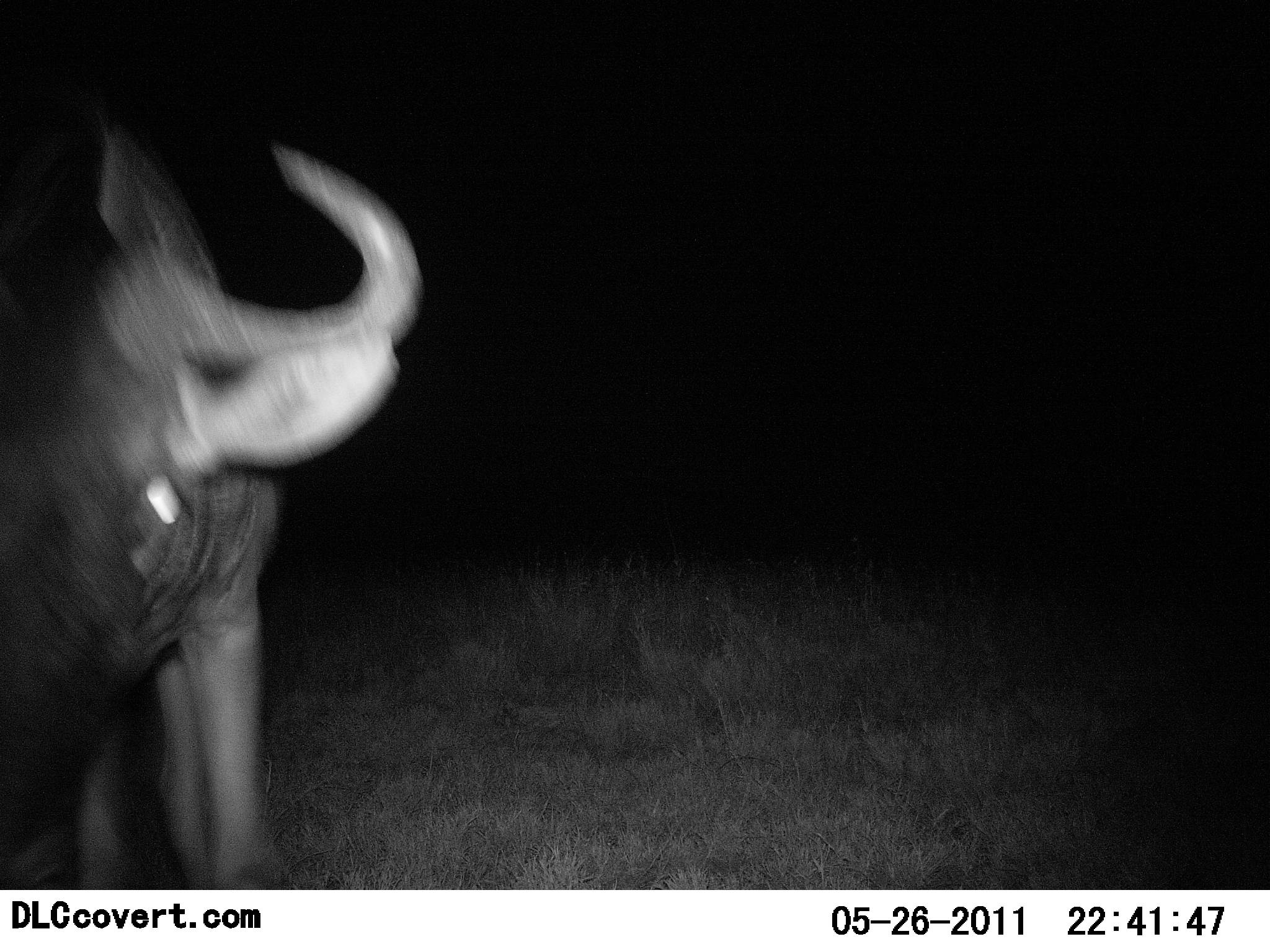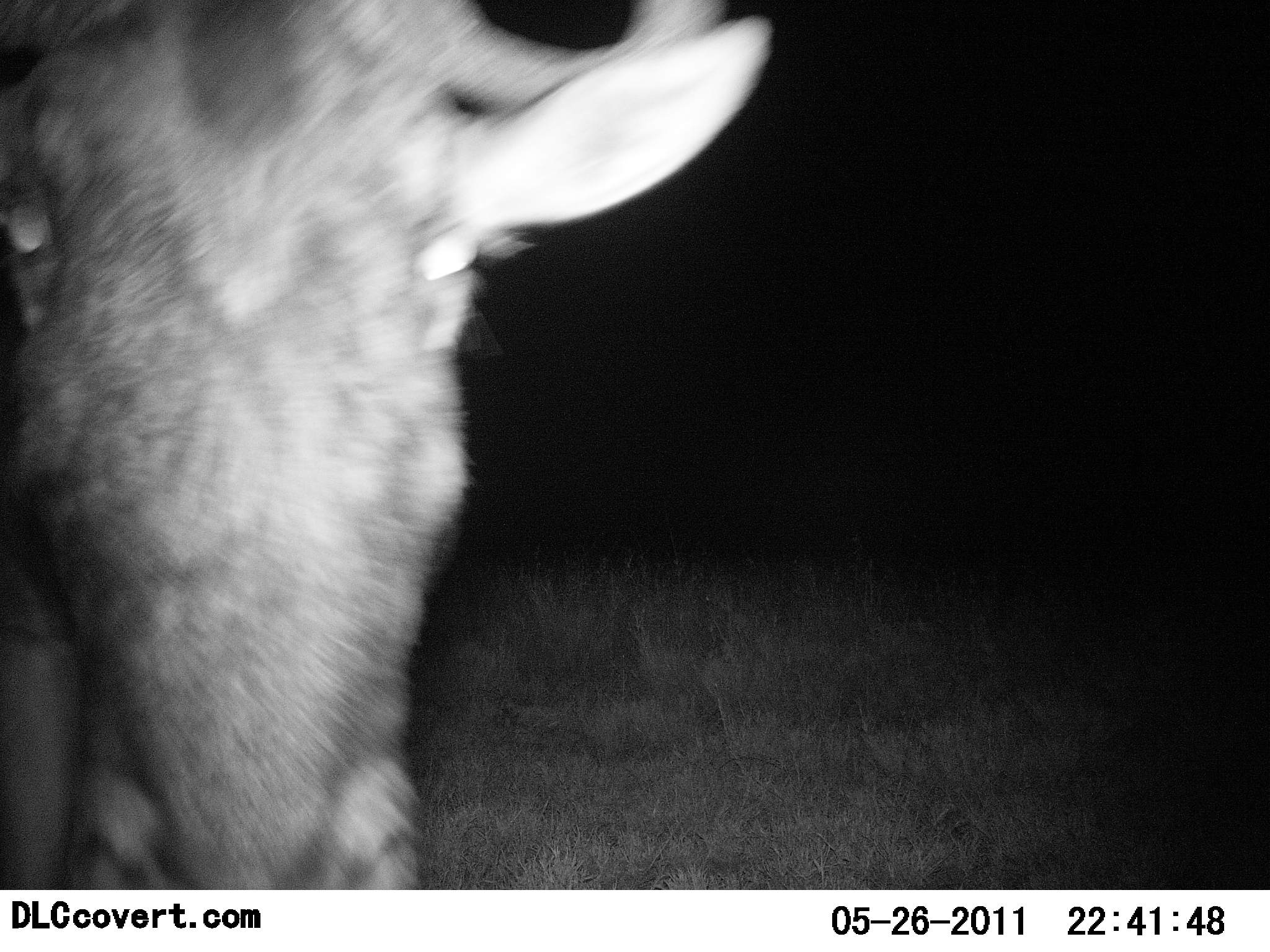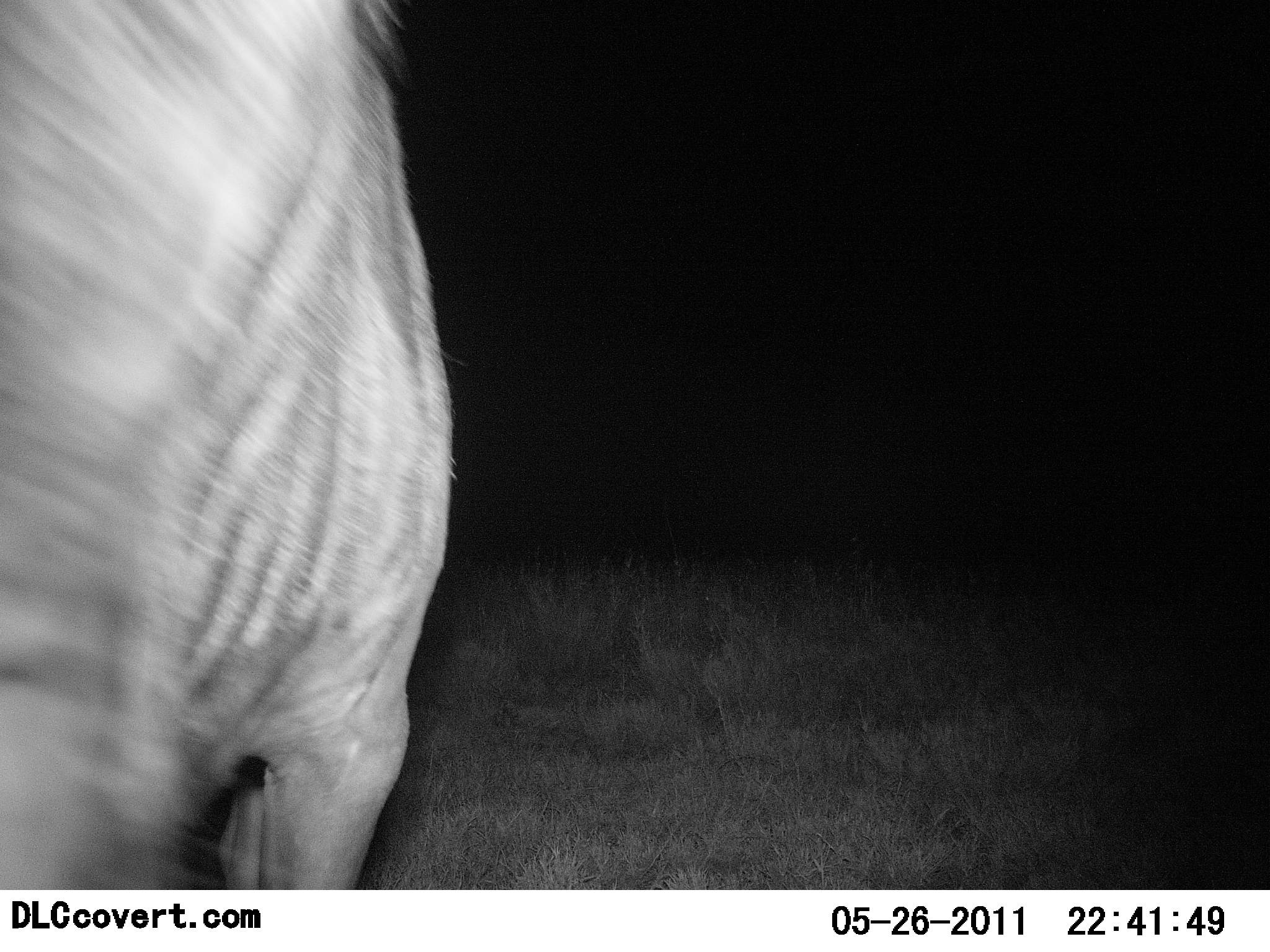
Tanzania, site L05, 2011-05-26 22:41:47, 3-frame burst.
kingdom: Animalia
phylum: Chordata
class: Mammalia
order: Artiodactyla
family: Bovidae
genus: Connochaetes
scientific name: Connochaetes taurinus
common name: blue wildebeest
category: wildebeest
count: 1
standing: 17%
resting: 0%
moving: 92%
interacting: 8%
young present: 0%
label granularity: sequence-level